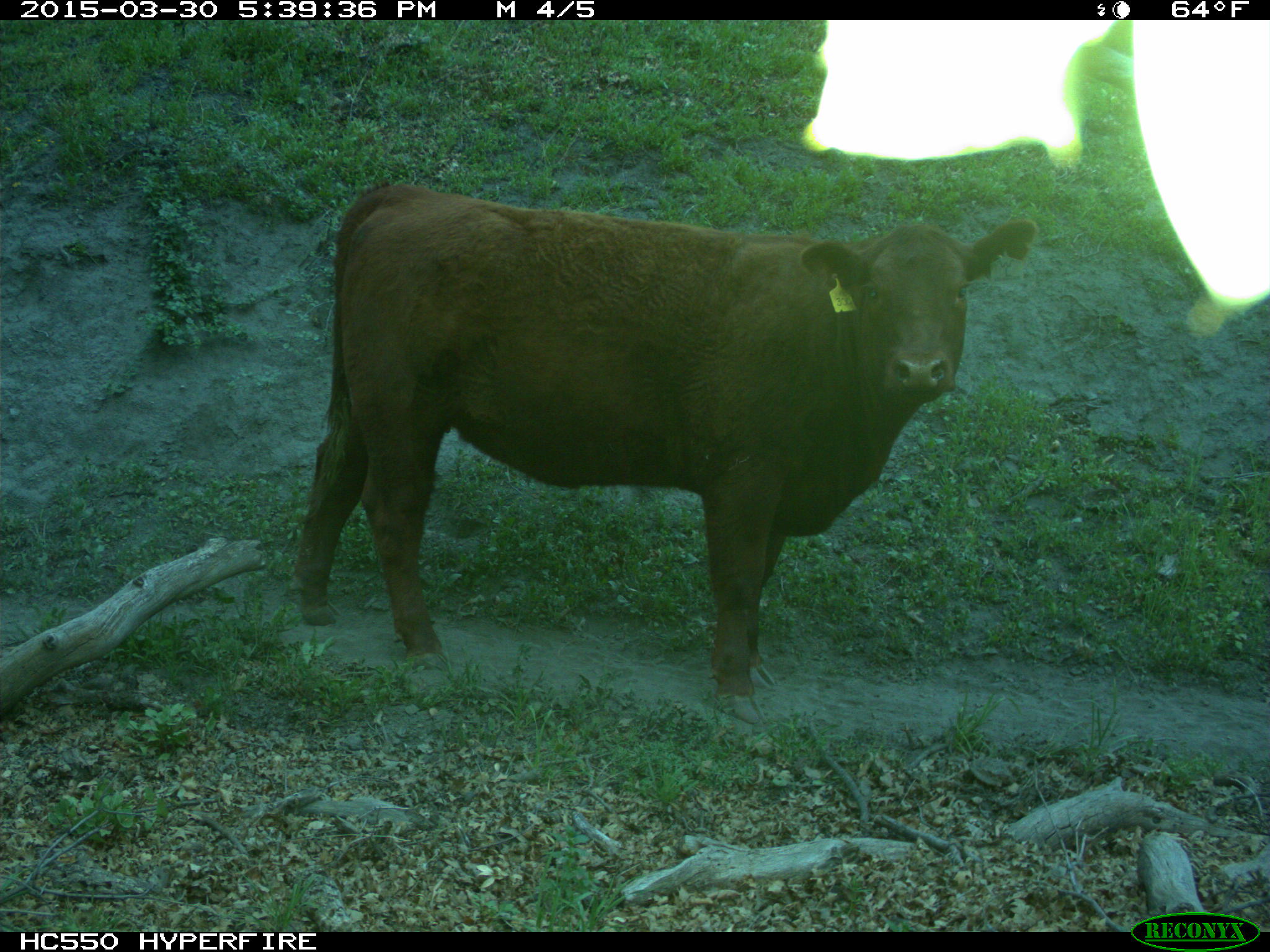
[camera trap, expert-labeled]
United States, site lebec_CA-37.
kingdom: Animalia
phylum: Chordata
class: Mammalia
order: Artiodactyla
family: Bovidae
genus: Bos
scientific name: Bos taurus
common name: domestic cow